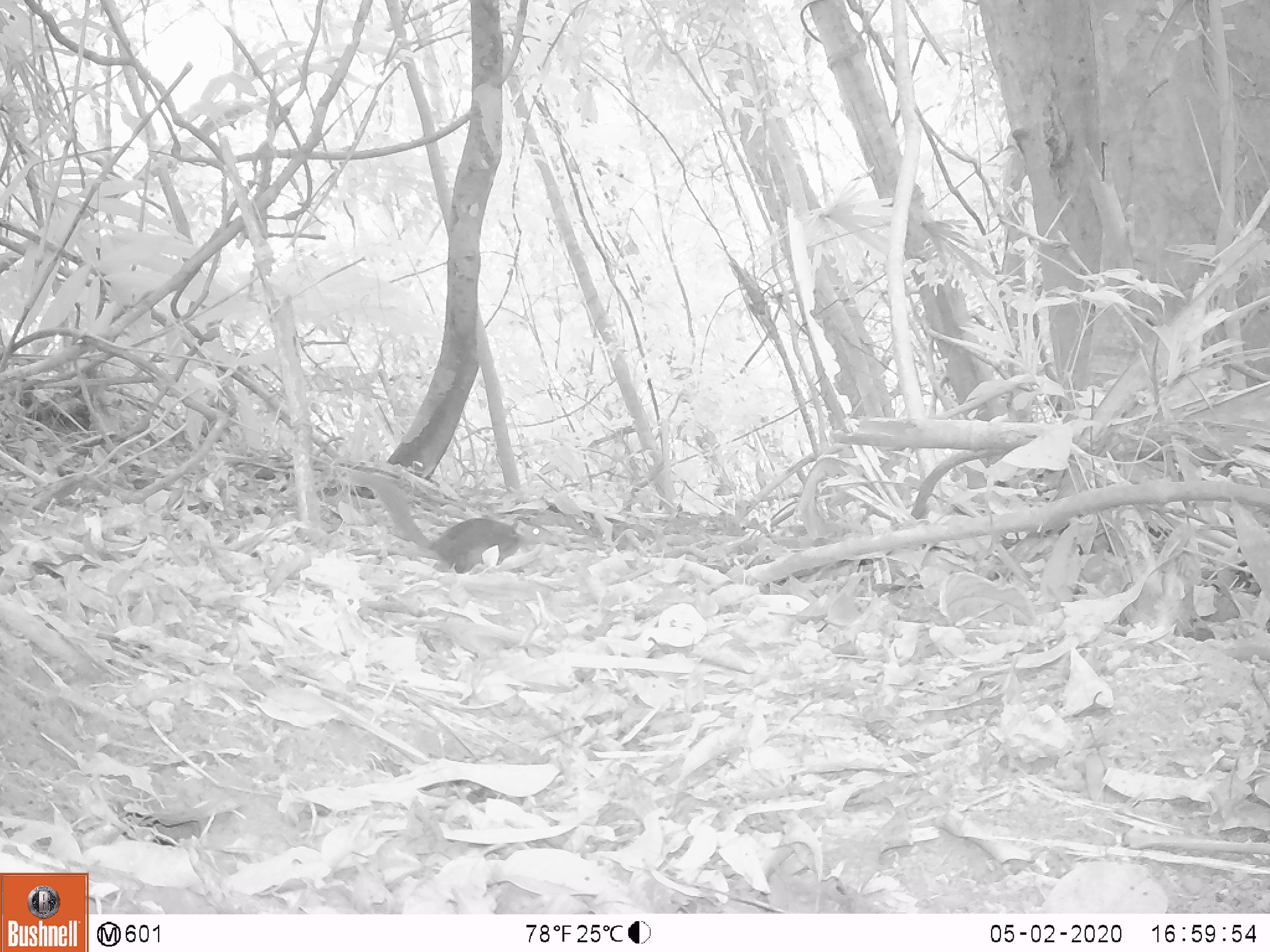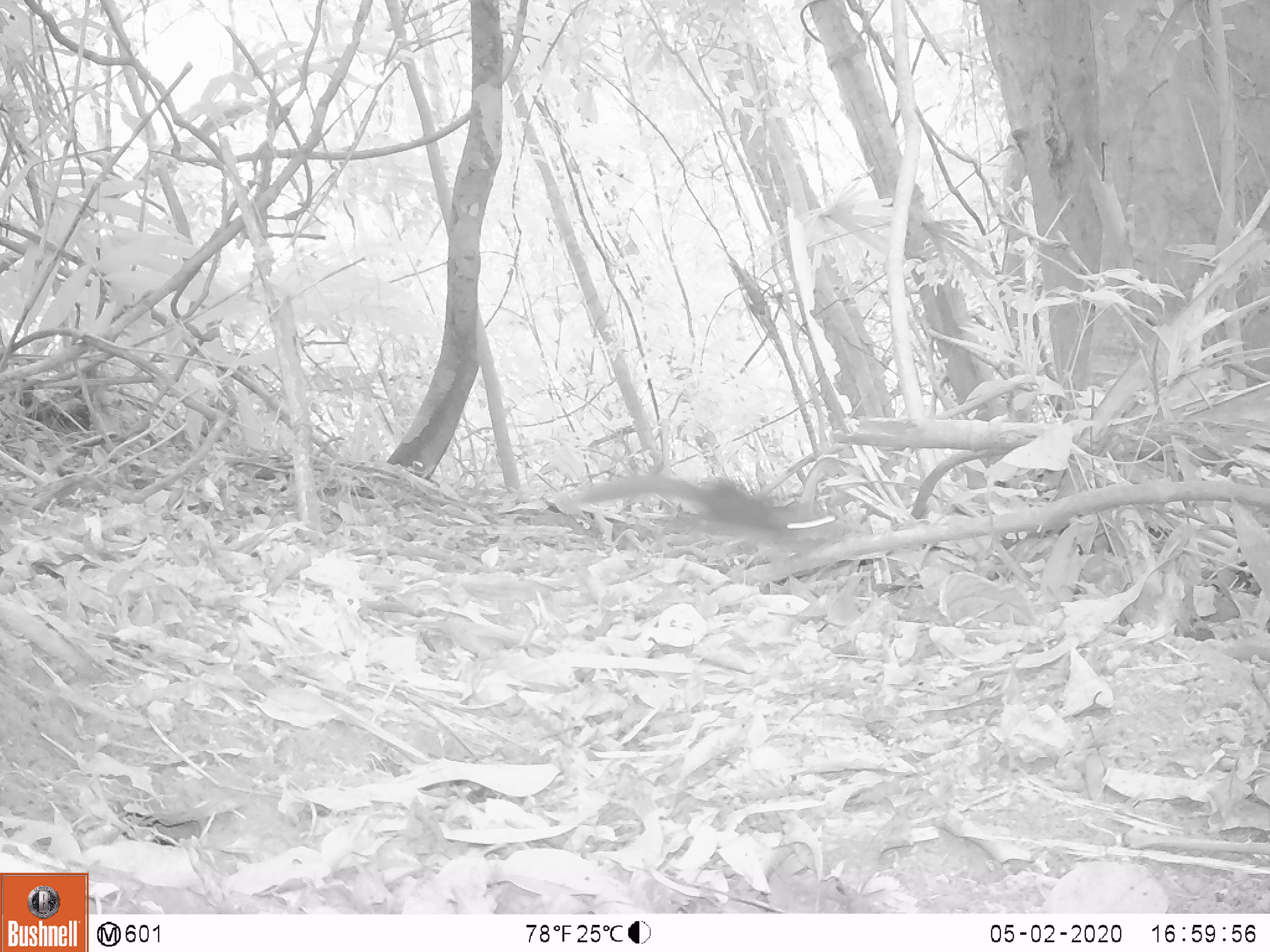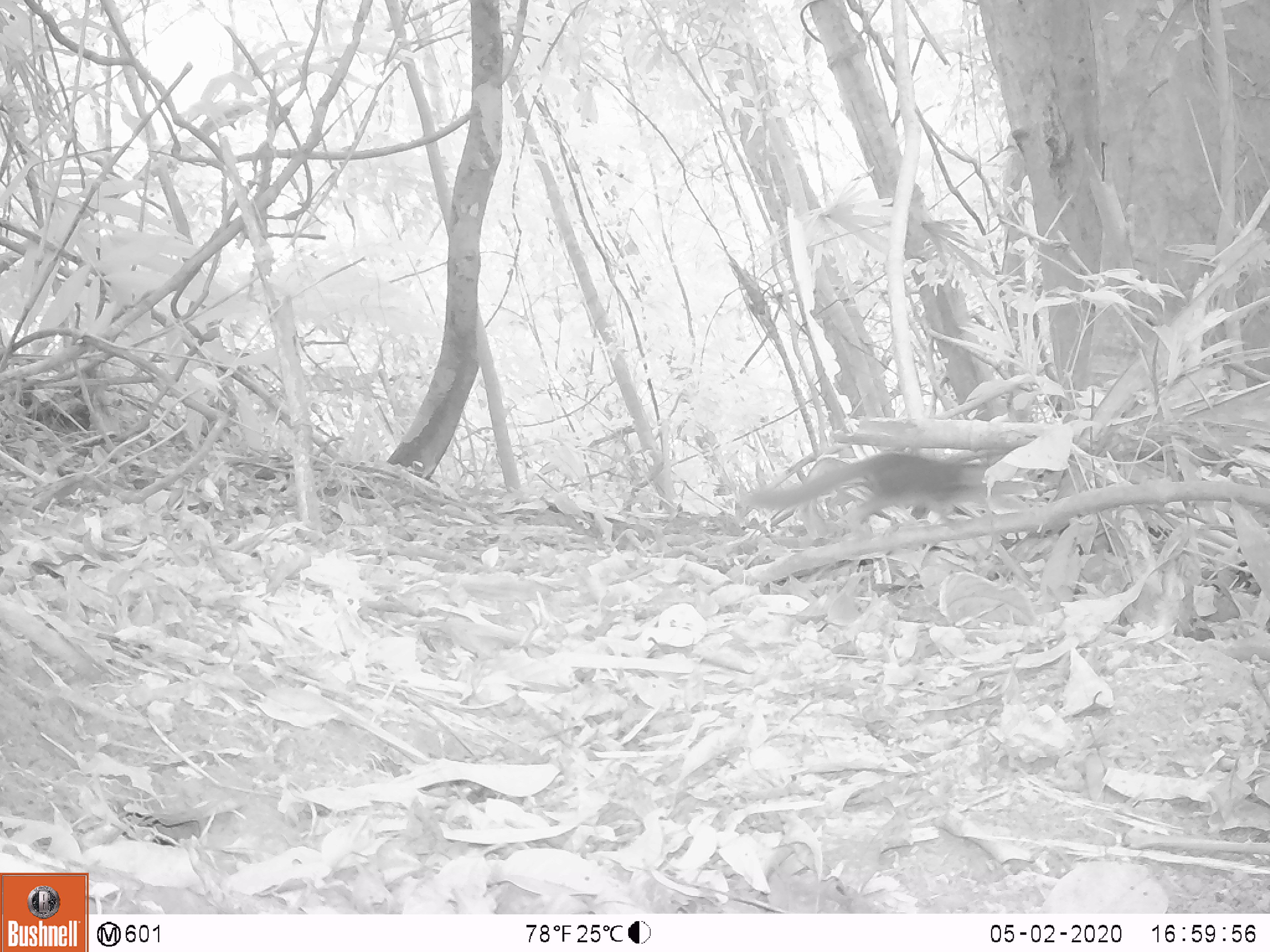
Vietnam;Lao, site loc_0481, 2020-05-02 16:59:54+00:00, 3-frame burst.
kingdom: Animalia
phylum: Chordata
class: Mammalia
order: Scandentia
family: Tupaiidae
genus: Tupaia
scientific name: Tupaia belangeri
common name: northern treeshrew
Northern treeshrew (Tupaia belangeri). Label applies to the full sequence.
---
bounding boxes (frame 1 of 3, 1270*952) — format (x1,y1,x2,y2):
northern treeshrew: (347,471,553,573)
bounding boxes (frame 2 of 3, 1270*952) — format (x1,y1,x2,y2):
northern treeshrew: (572,475,846,555)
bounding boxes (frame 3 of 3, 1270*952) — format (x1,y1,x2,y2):
northern treeshrew: (737,452,1035,540)